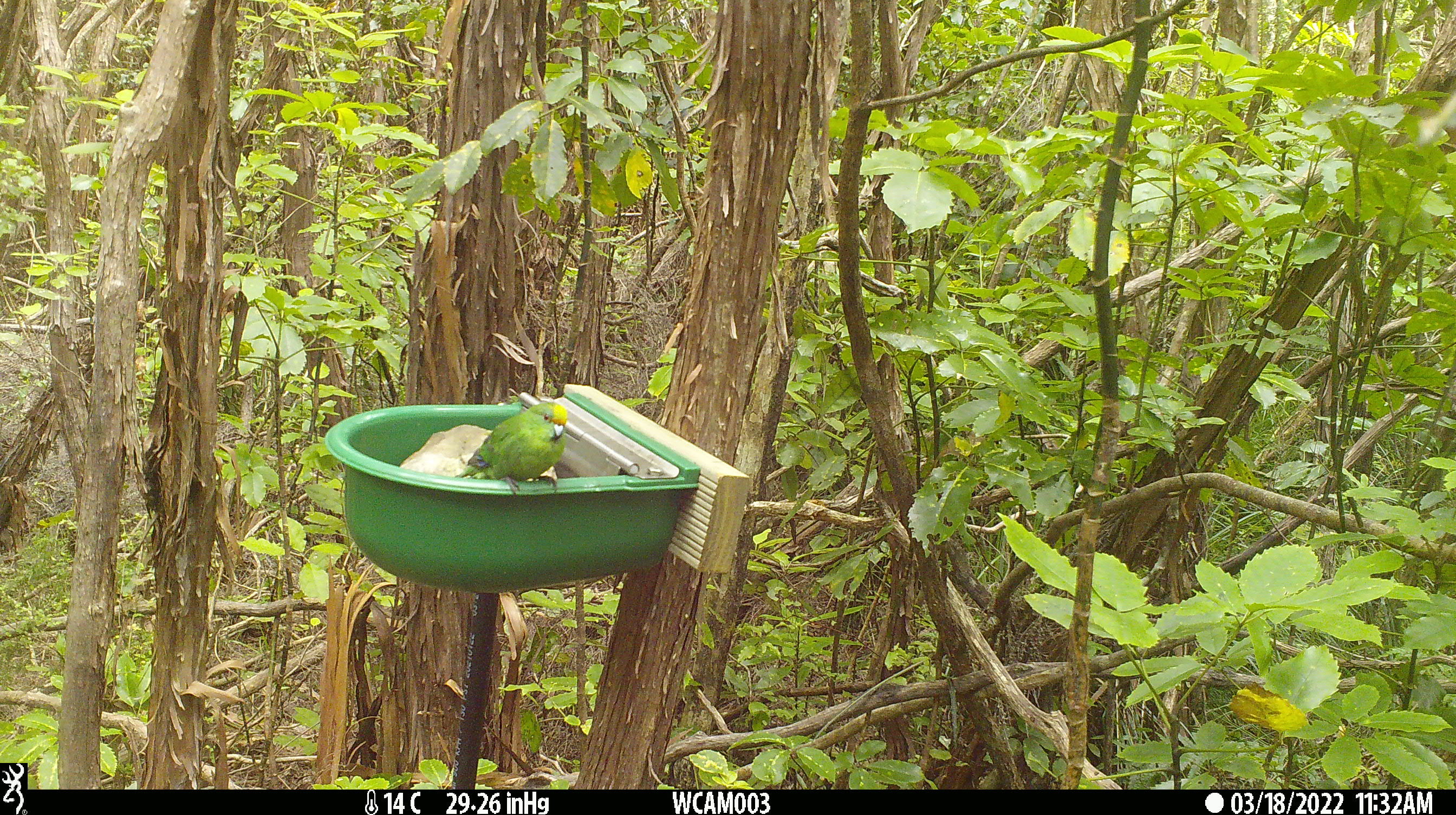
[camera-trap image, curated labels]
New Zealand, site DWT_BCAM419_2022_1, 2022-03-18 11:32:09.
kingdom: Animalia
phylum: Chordata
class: Aves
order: Psittaciformes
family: Psittaculidae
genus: Cyanoramphus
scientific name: Cyanoramphus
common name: parakeet